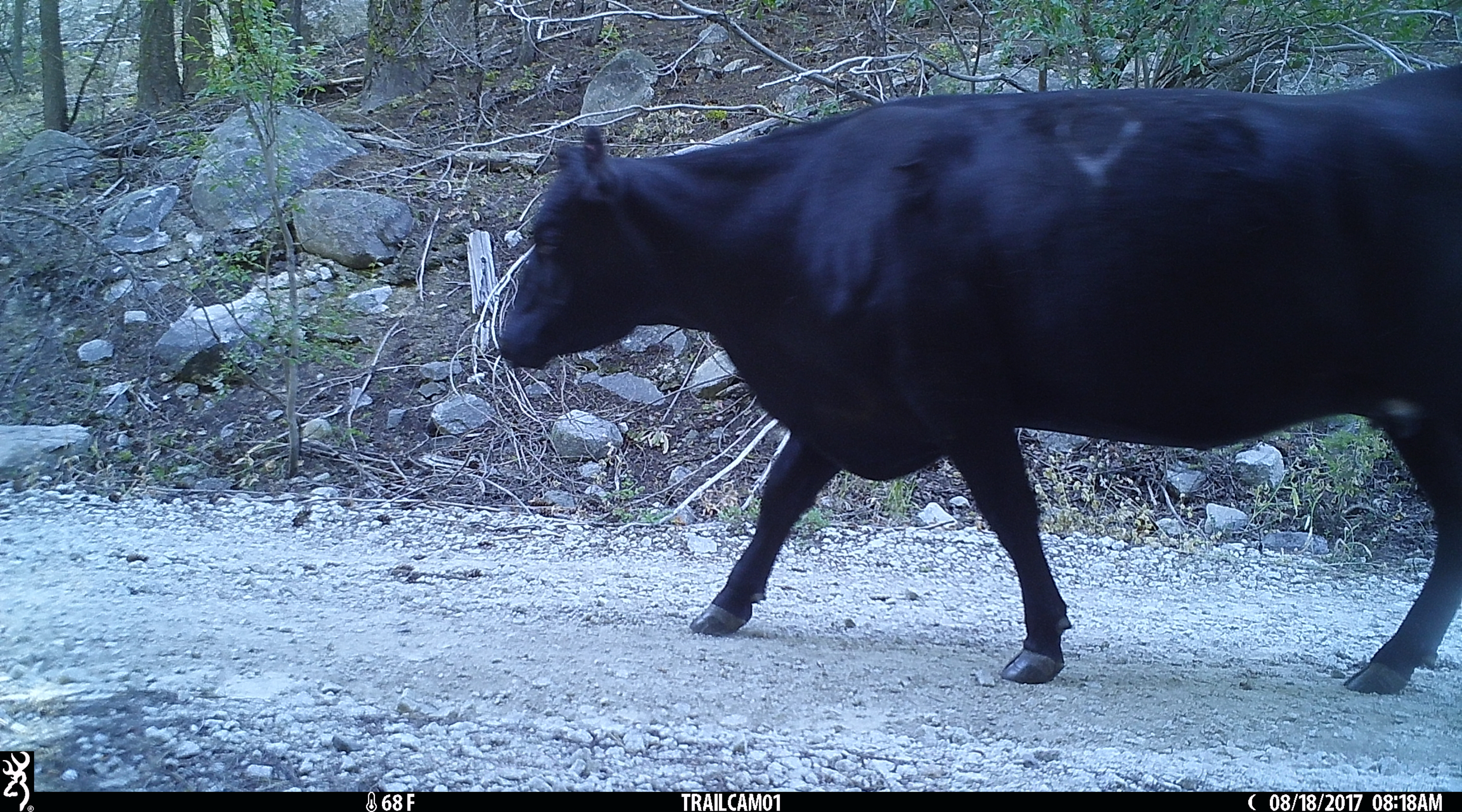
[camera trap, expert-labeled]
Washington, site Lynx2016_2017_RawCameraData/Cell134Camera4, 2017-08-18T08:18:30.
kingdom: Animalia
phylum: Chordata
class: Mammalia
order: Artiodactyla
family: Bovidae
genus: Bos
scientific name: Bos taurus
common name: domestic cattle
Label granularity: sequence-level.